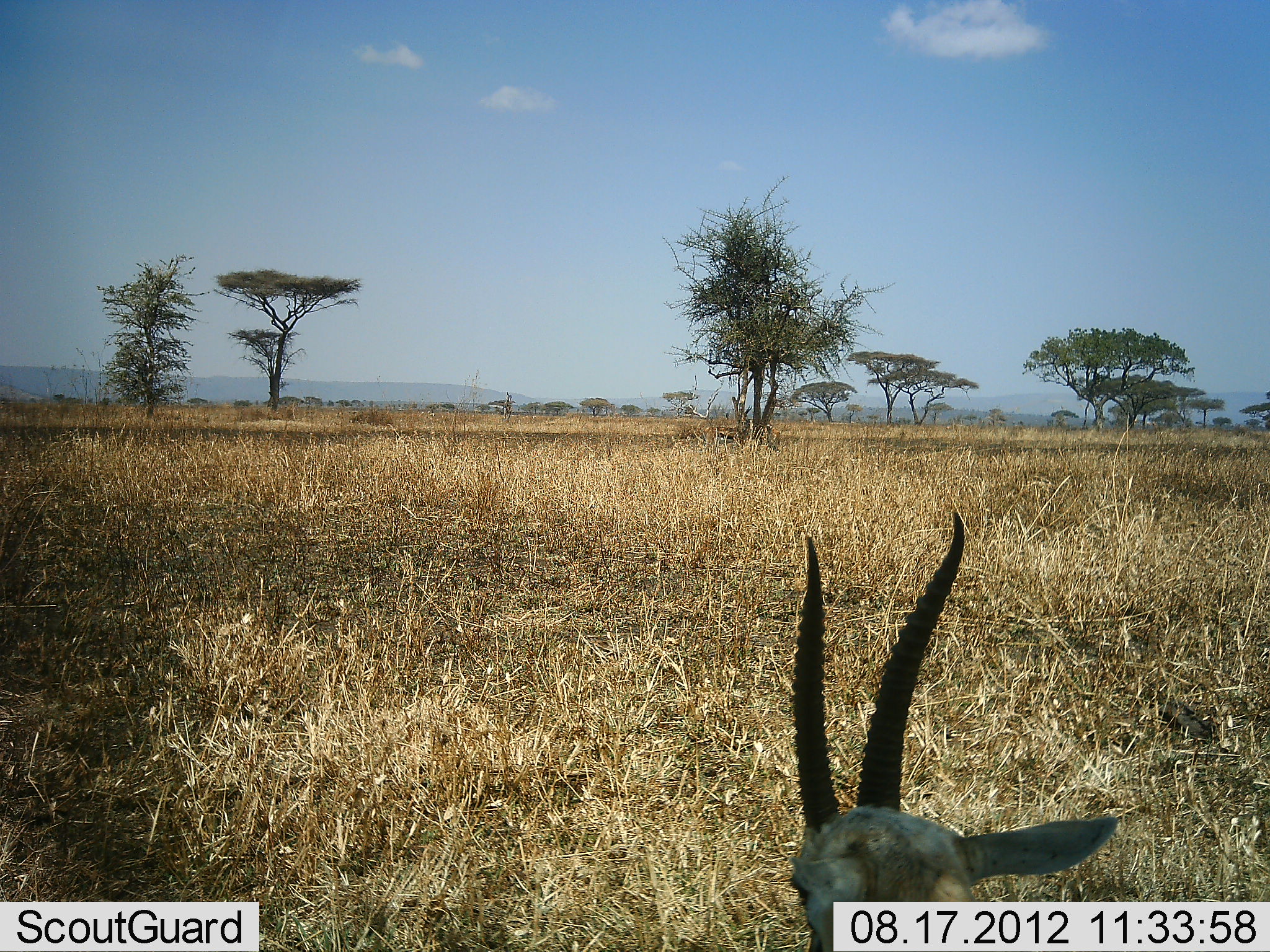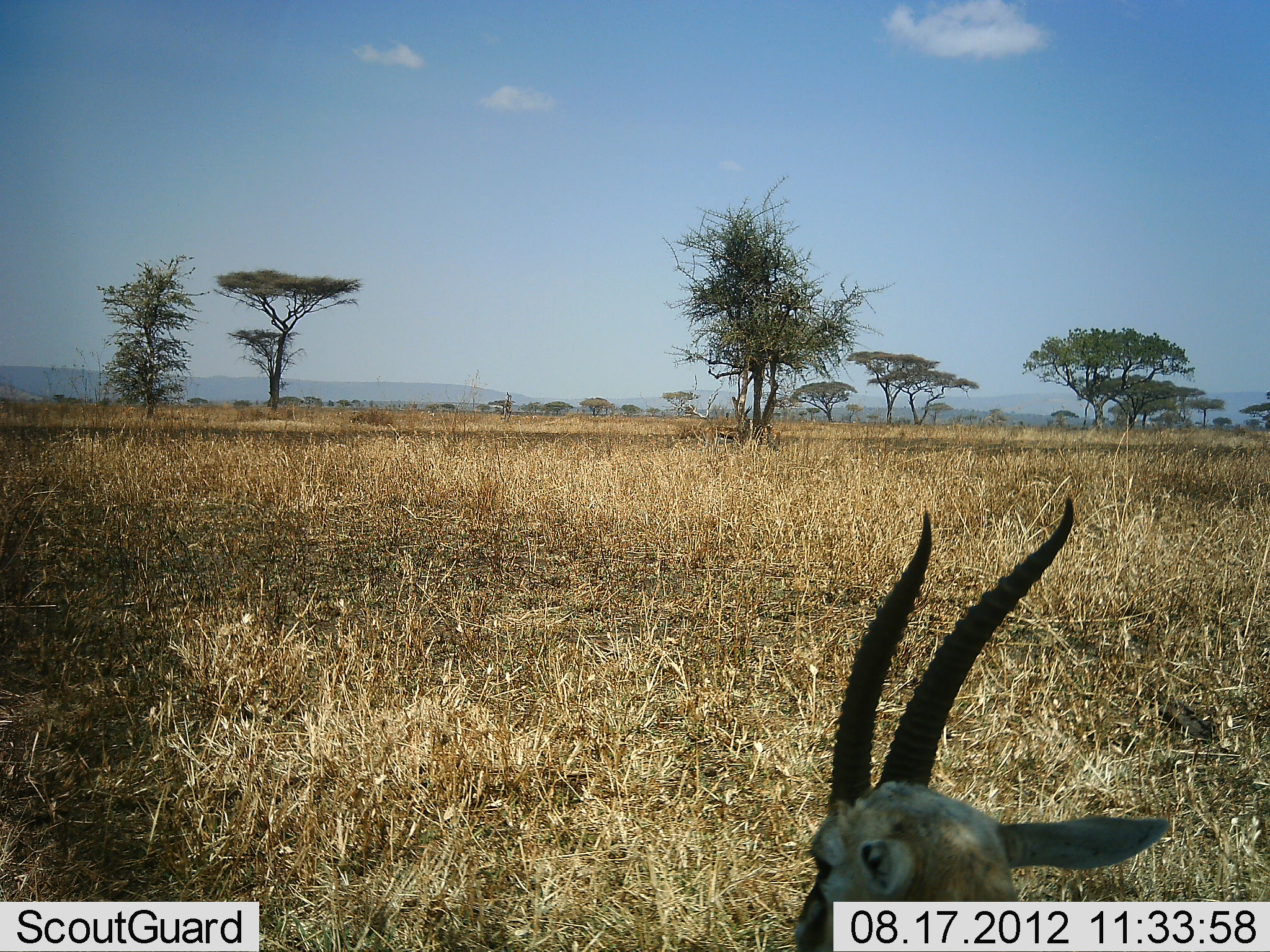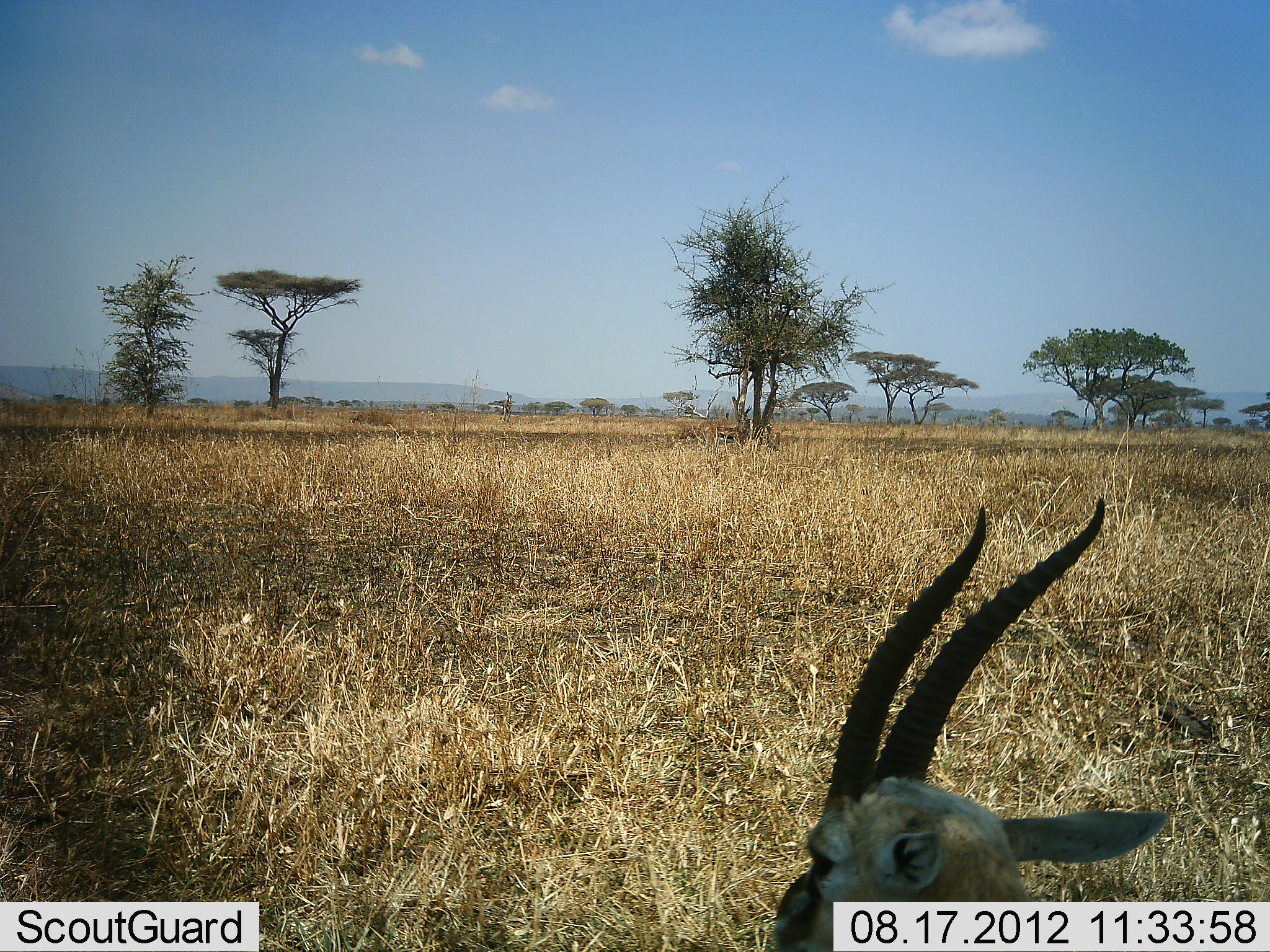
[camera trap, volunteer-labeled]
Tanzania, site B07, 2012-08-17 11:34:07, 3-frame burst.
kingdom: Animalia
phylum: Chordata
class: Mammalia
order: Artiodactyla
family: Bovidae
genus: Eudorcas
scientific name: Eudorcas thomsonii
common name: thomson's gazelle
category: gazellethomsons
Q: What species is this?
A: Gazellethomsons (thomson's gazelle) (Eudorcas thomsonii).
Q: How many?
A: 1.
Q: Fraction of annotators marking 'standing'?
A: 40%.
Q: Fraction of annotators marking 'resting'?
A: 60%.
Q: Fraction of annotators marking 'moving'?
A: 0%.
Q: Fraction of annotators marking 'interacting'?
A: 0%.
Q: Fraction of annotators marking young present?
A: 0%.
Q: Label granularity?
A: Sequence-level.